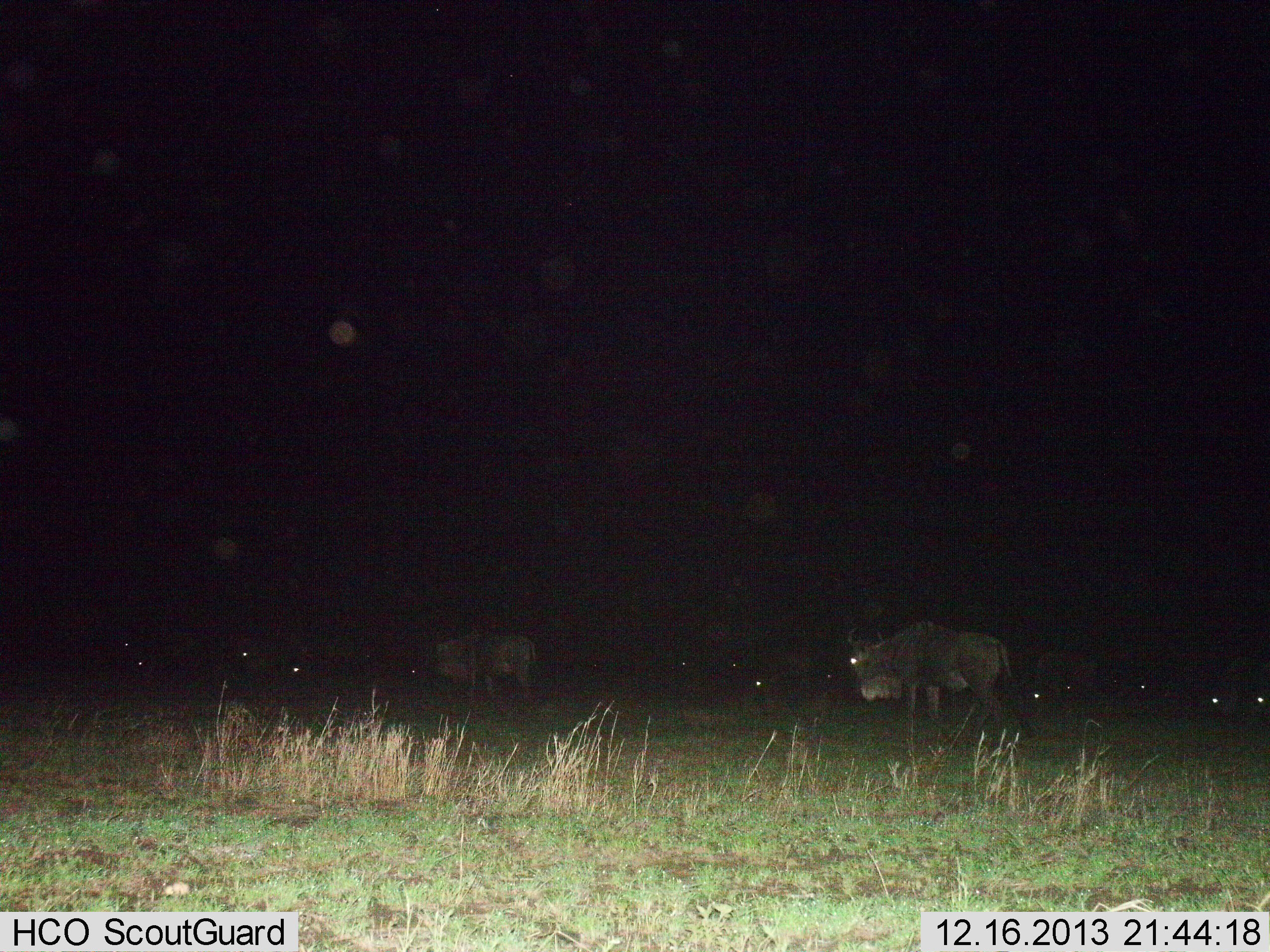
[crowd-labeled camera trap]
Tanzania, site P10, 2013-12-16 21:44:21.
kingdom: Animalia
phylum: Chordata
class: Mammalia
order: Artiodactyla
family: Bovidae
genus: Connochaetes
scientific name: Connochaetes taurinus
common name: blue wildebeest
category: wildebeest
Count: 11-50.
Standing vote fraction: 60%.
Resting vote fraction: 50%.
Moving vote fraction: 40%.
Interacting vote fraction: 0%.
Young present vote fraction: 0%.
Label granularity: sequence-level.